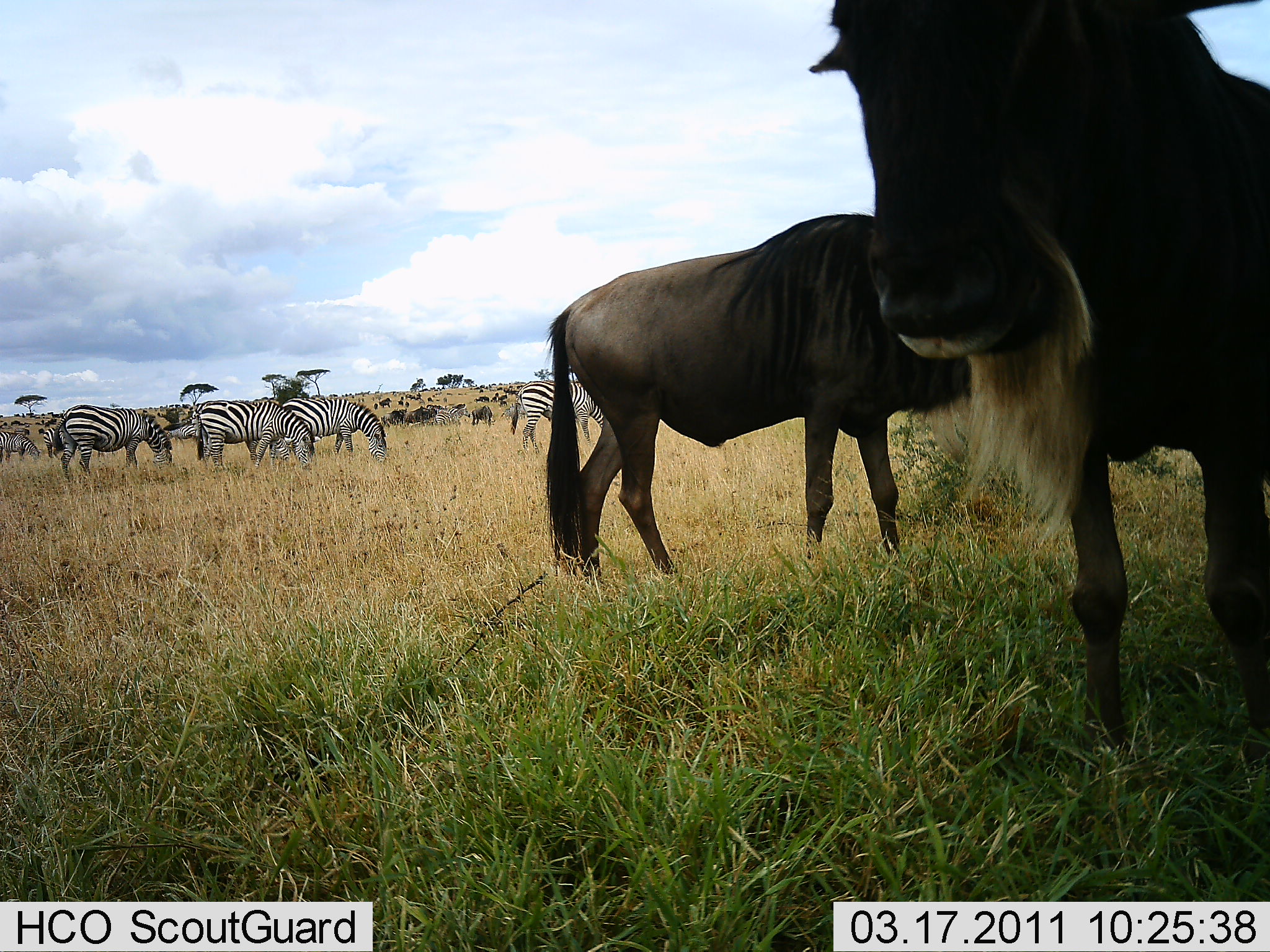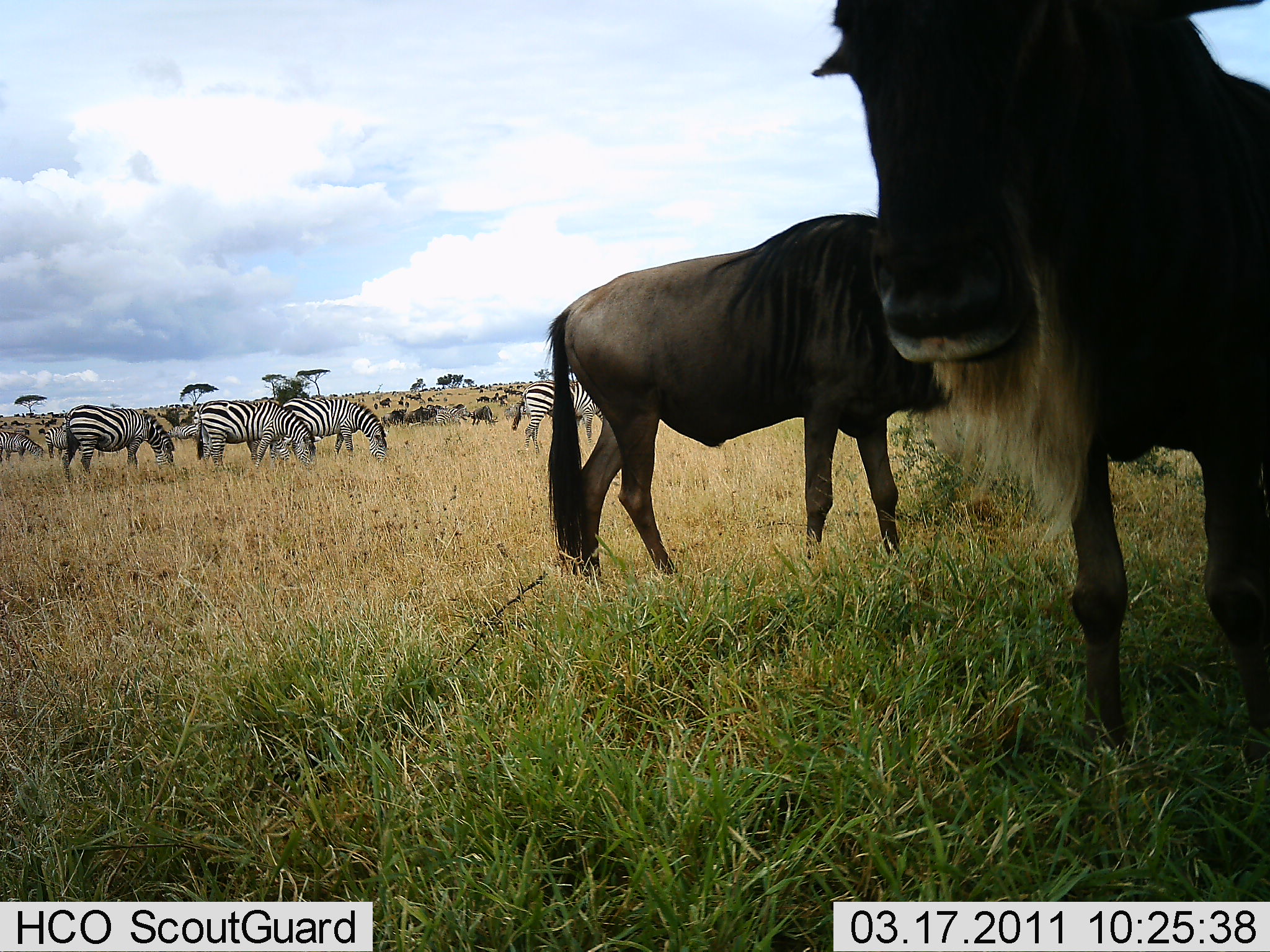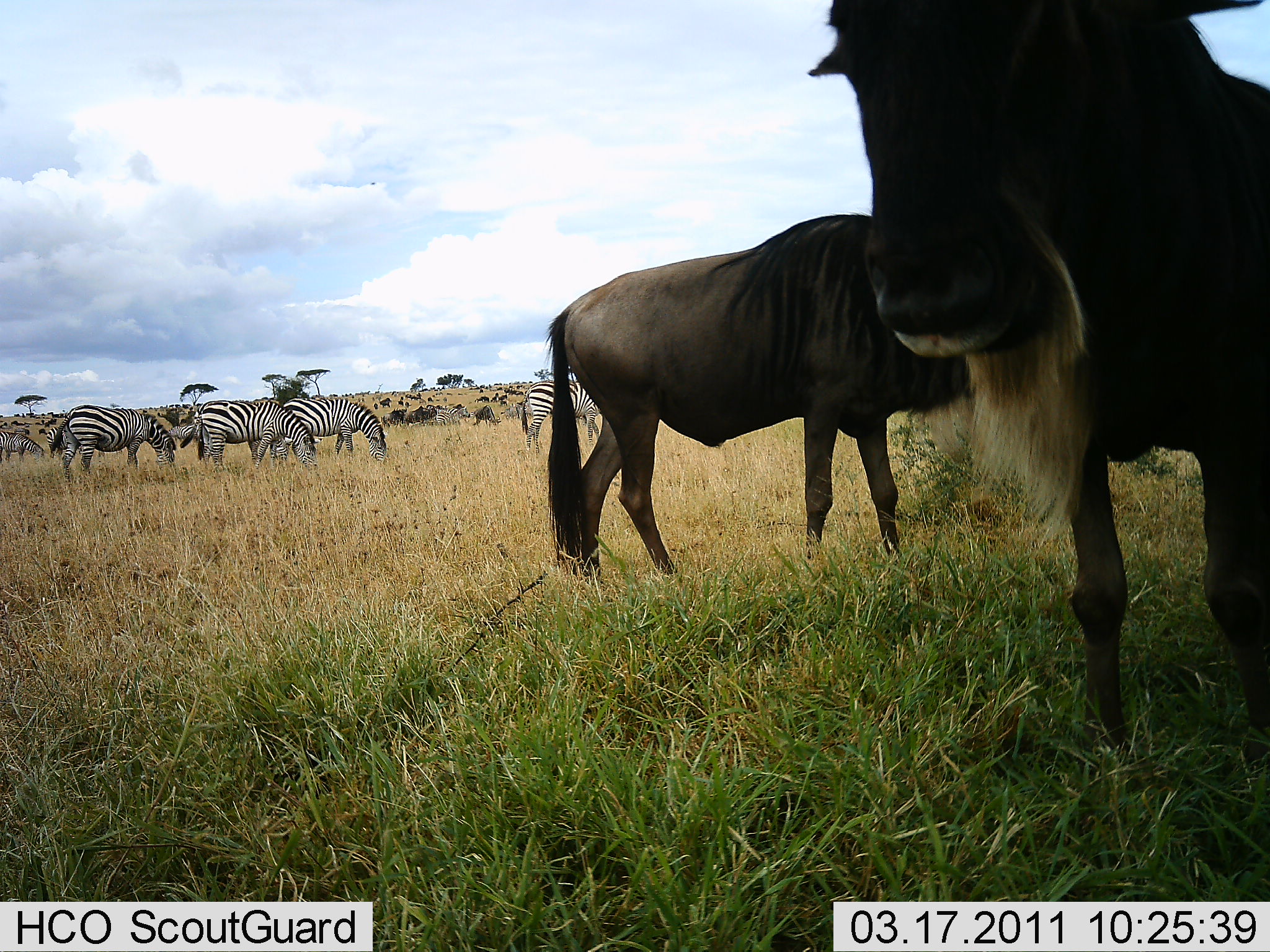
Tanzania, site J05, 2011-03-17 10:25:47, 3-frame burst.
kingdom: Animalia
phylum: Chordata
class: Mammalia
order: Artiodactyla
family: Bovidae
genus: Connochaetes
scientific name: Connochaetes taurinus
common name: blue wildebeest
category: wildebeest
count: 2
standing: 82%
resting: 0%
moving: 18%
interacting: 0%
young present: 0%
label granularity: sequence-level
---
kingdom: Animalia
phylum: Chordata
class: Mammalia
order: Perissodactyla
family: Equidae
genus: Equus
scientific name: Equus quagga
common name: plains zebra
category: zebra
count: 5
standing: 45%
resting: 0%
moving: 9%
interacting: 0%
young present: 0%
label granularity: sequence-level